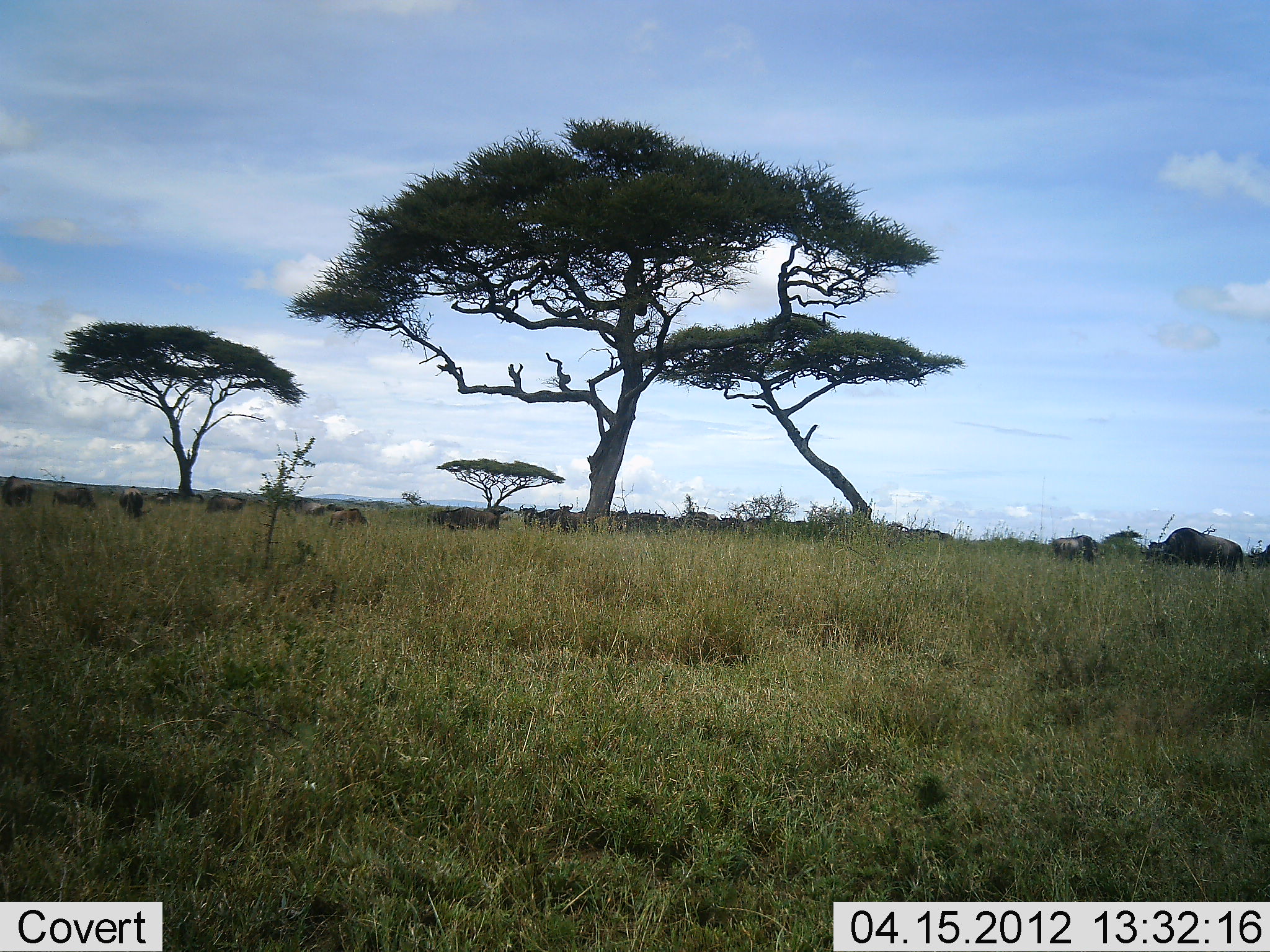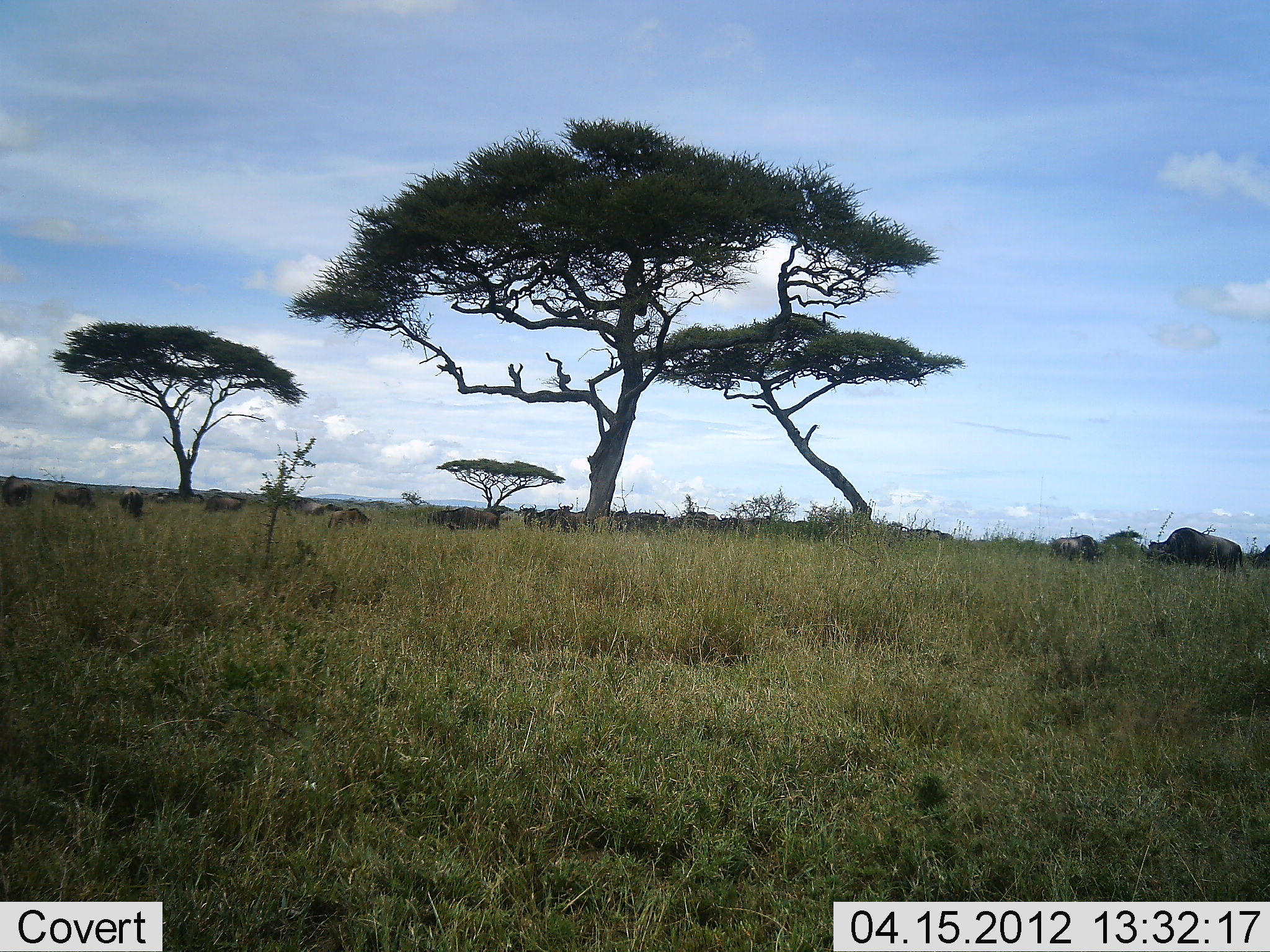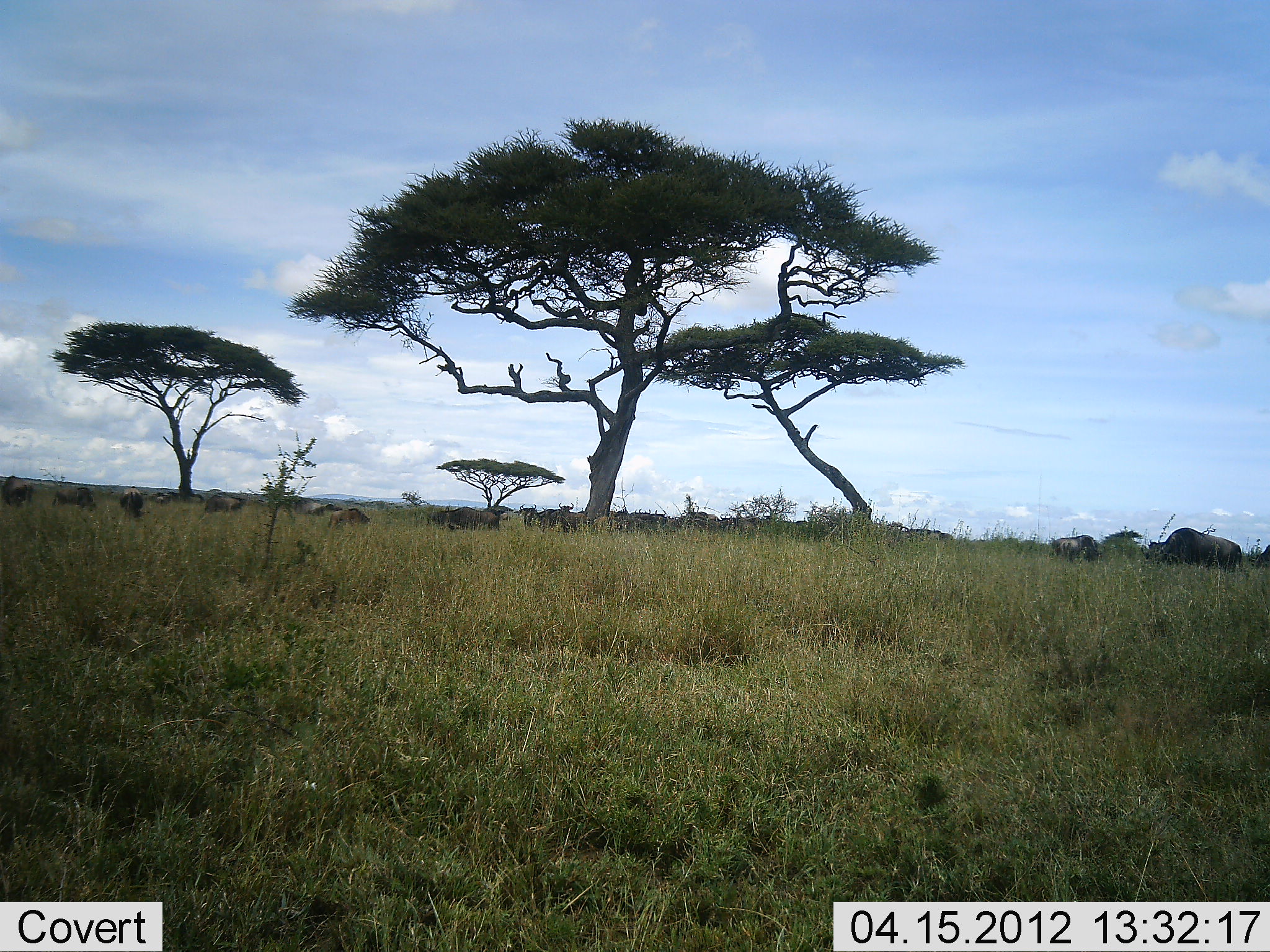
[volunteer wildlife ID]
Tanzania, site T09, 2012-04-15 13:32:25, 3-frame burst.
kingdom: Animalia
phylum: Chordata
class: Mammalia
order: Artiodactyla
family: Bovidae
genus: Connochaetes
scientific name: Connochaetes taurinus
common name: blue wildebeest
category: wildebeest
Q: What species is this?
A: Wildebeest (blue wildebeest) (Connochaetes taurinus).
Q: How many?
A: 11-50.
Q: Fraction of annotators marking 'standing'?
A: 69%.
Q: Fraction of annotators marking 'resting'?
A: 6%.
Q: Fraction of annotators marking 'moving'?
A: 0%.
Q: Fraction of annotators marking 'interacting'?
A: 6%.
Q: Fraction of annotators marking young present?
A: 0%.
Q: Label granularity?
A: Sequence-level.